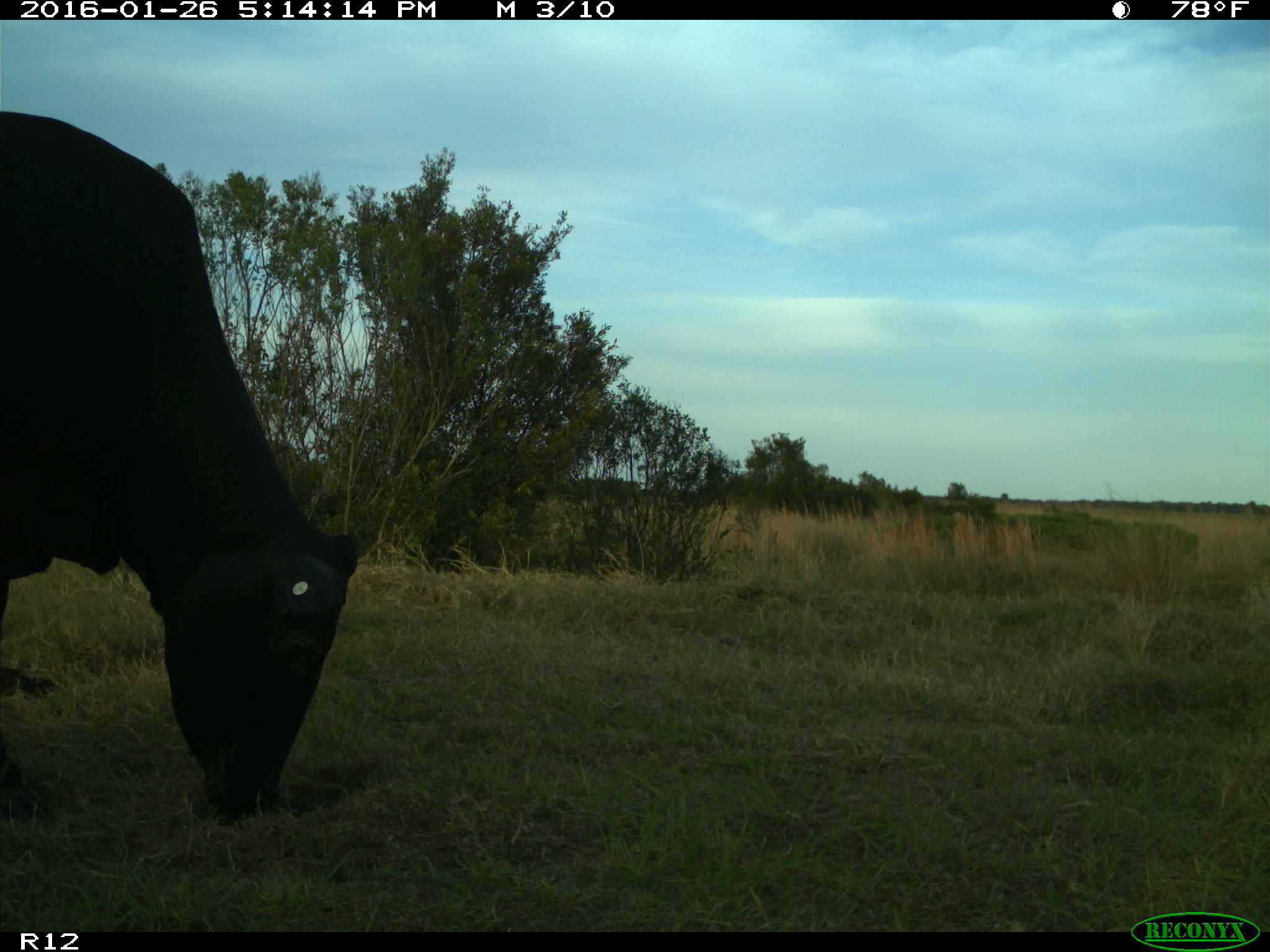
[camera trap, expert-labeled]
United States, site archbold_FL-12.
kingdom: Animalia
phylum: Chordata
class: Mammalia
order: Artiodactyla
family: Bovidae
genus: Bos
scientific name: Bos taurus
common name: domestic cow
Bos taurus (domestic cow).